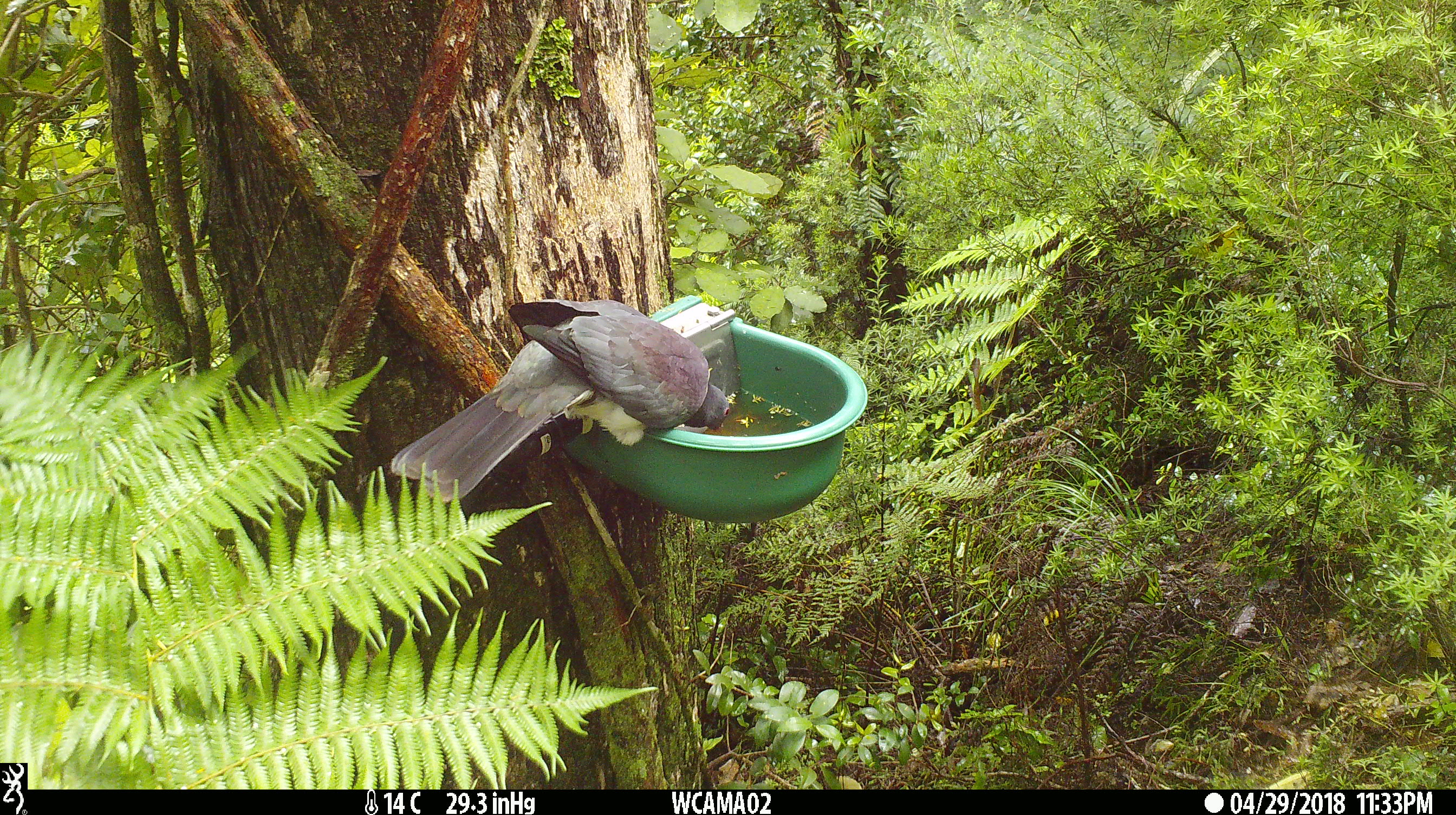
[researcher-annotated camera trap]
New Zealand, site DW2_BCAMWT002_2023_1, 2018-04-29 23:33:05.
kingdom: Animalia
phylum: Chordata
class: Aves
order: Columbiformes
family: Columbidae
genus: Hemiphaga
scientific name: Hemiphaga novaeseelandiae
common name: new zealand pigeon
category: kereru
Kereru (new zealand pigeon) (Hemiphaga novaeseelandiae).